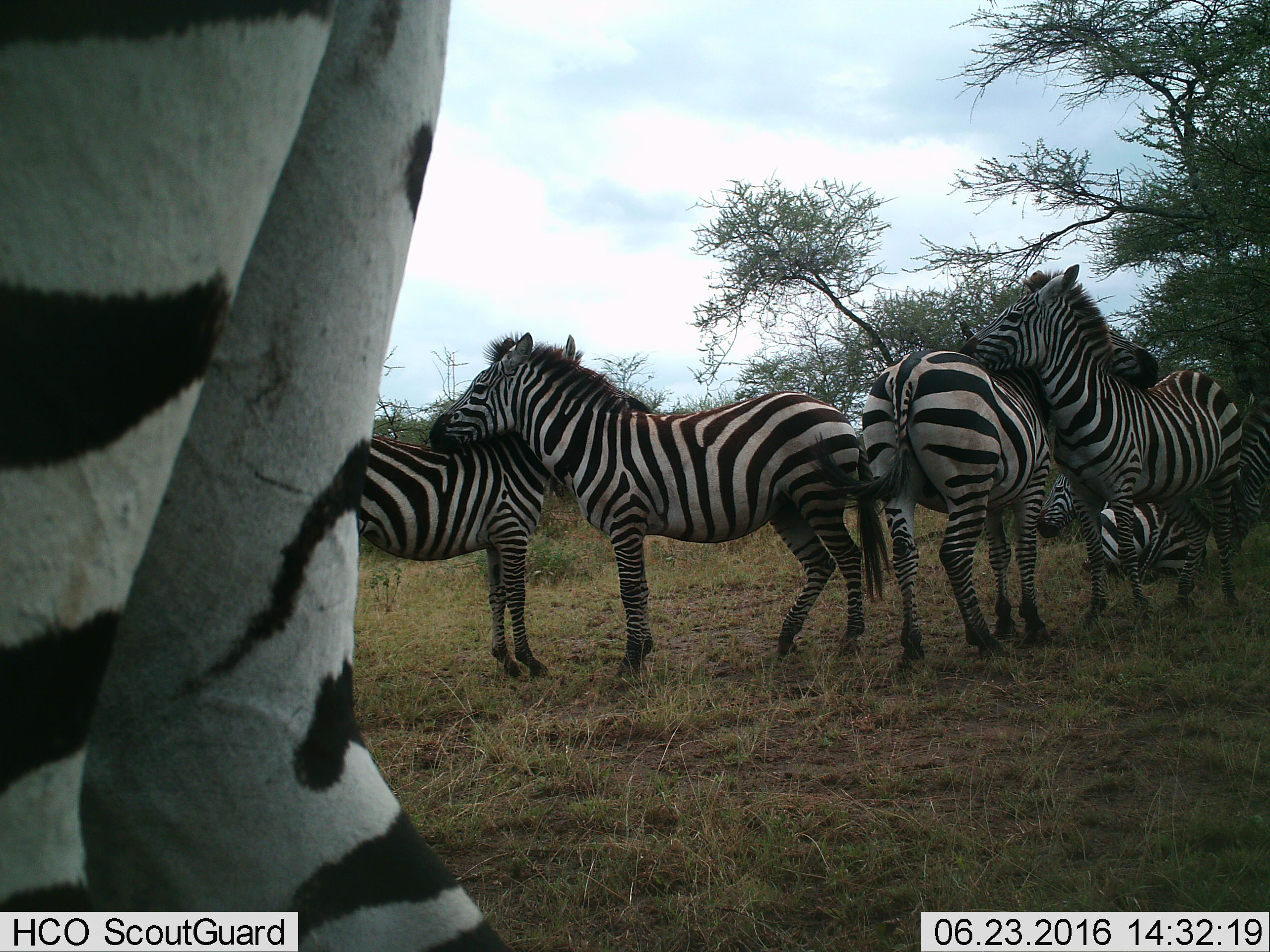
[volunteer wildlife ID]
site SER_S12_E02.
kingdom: Animalia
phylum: Chordata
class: Mammalia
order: Perissodactyla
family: Equidae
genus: Equus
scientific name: Equus quagga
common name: plains zebra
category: zebraplains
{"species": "zebraplains (plains zebra) (Equus quagga)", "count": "6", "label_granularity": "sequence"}